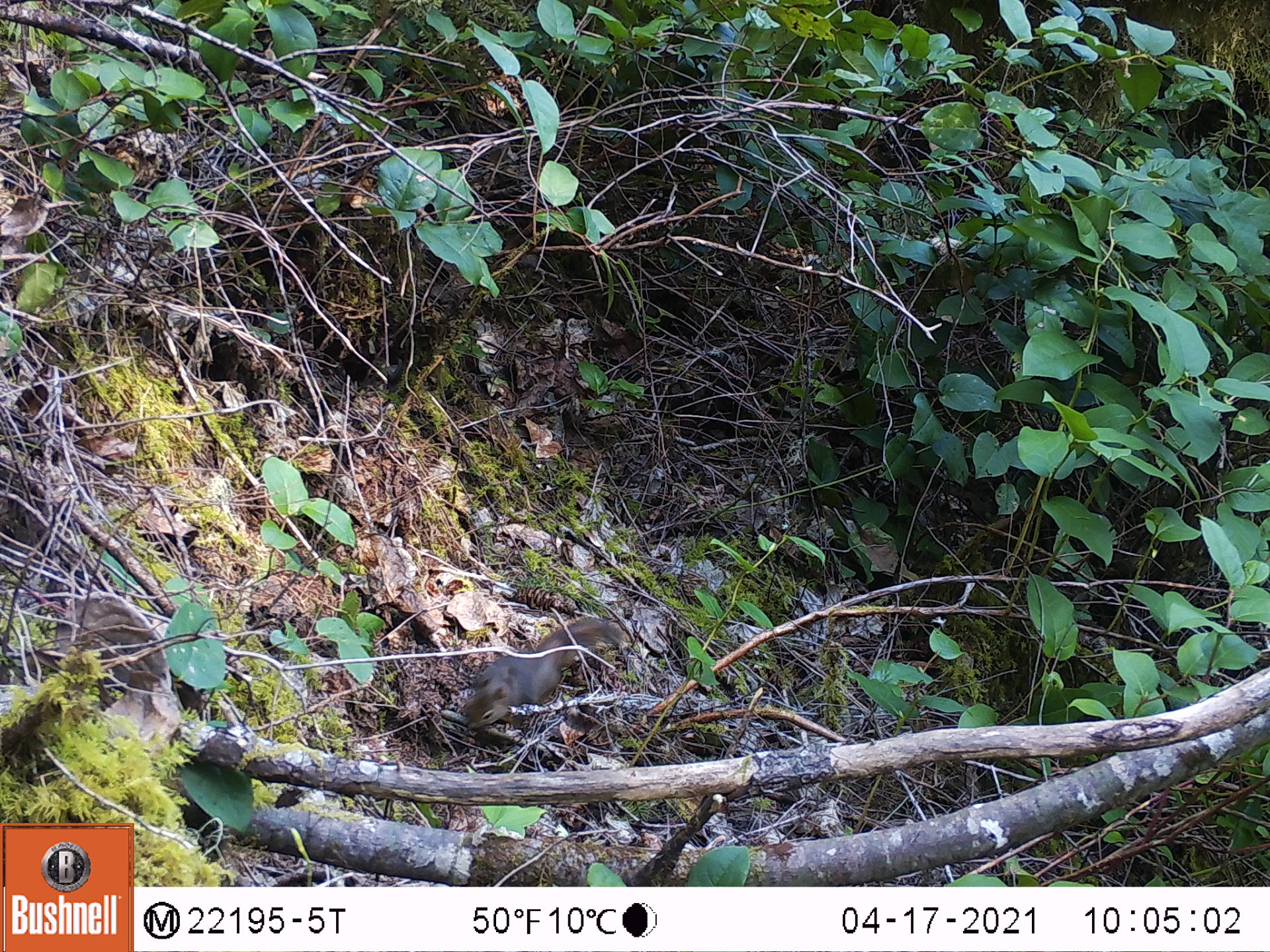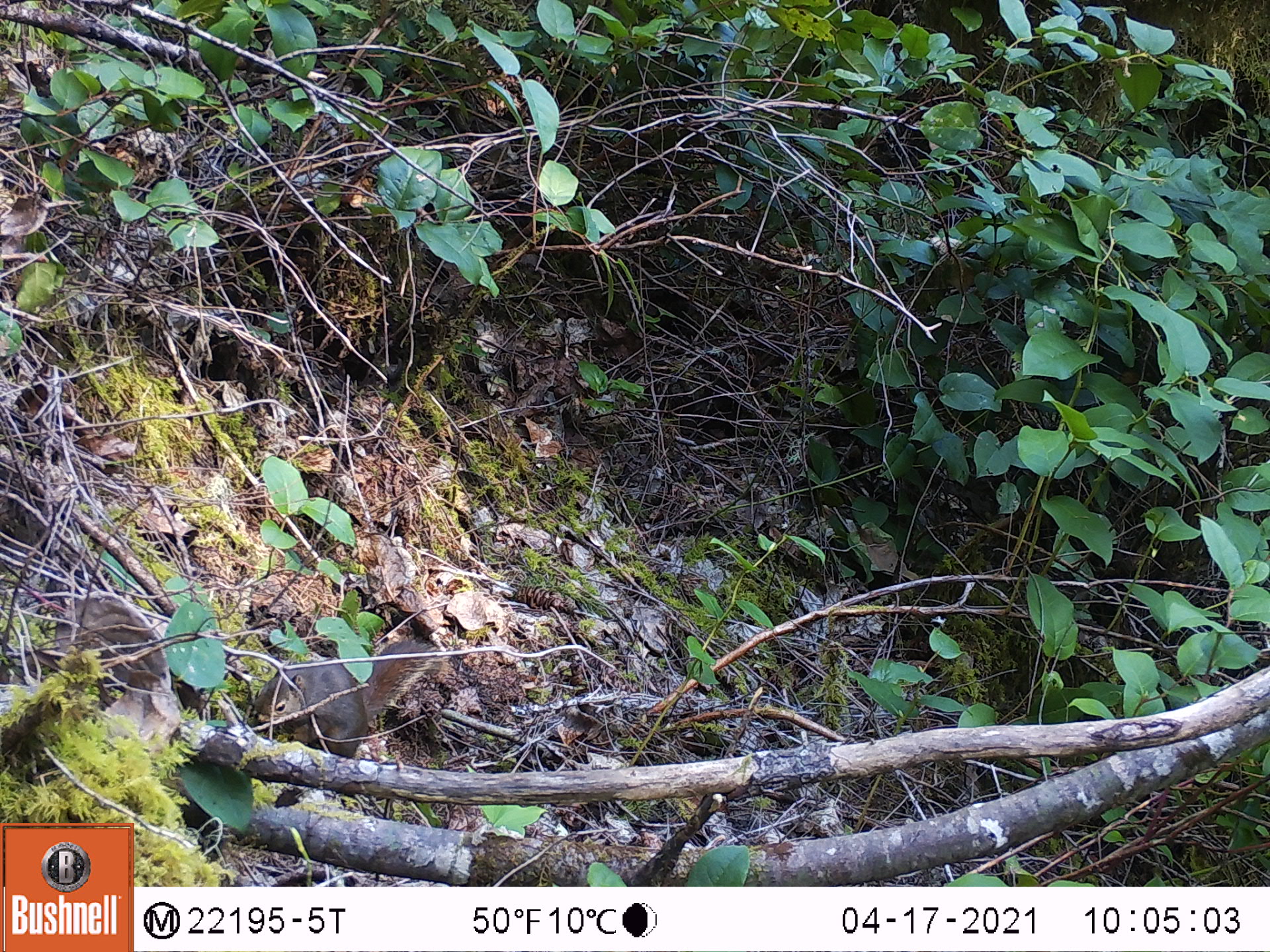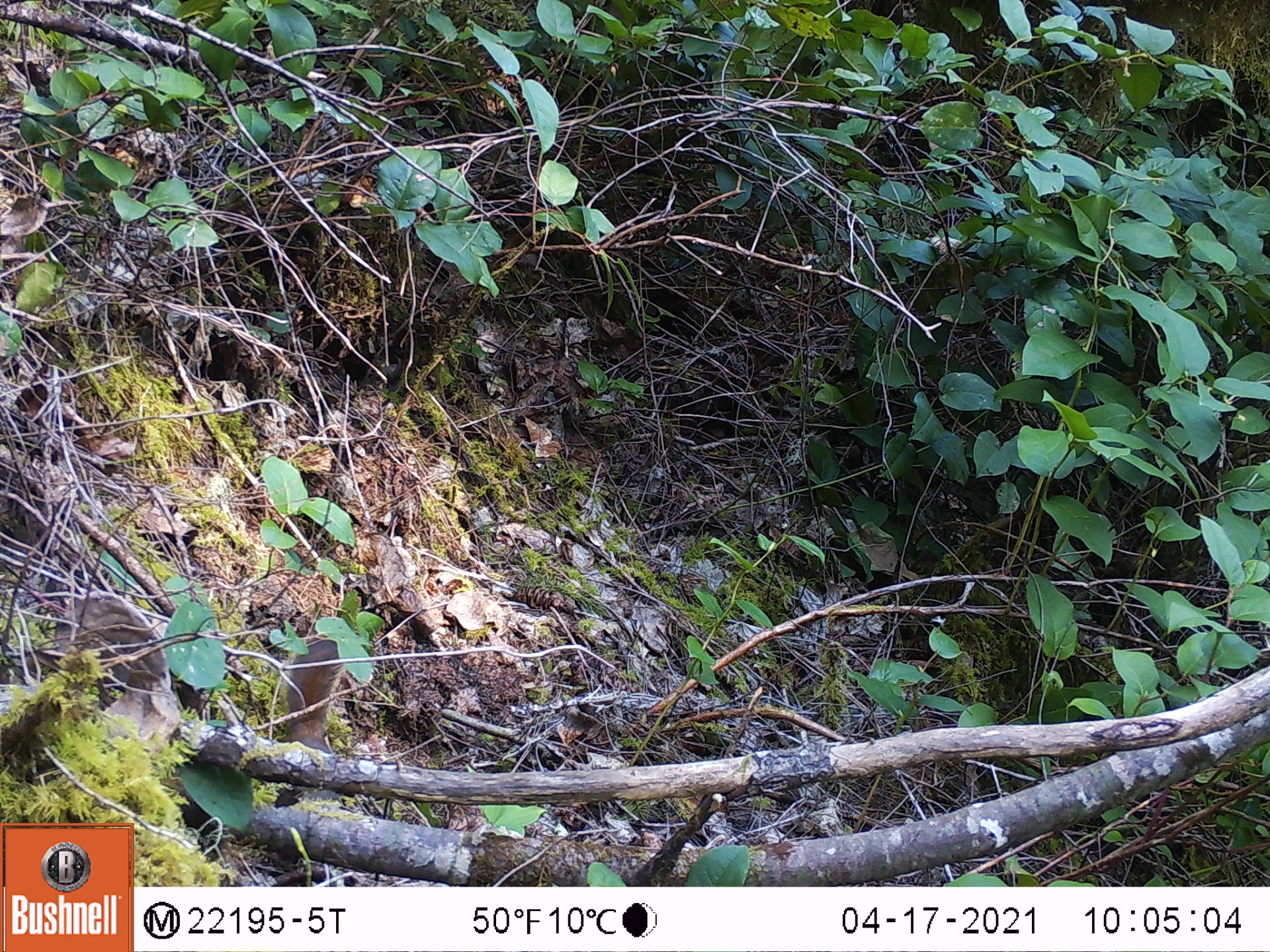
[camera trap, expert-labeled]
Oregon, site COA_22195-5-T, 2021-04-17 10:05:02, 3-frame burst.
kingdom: Animalia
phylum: Chordata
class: Mammalia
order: Rodentia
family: Sciuridae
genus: Tamiasciurus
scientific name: Tamiasciurus douglasii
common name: douglas squirrel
Douglas squirrel (Tamiasciurus douglasii).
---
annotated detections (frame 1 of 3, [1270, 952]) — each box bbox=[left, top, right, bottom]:
douglas squirrel: bbox=[440, 589, 651, 760]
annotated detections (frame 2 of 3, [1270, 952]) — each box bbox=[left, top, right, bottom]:
douglas squirrel: bbox=[229, 601, 481, 768]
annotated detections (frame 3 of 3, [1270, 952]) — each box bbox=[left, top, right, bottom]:
douglas squirrel: bbox=[216, 605, 387, 834]